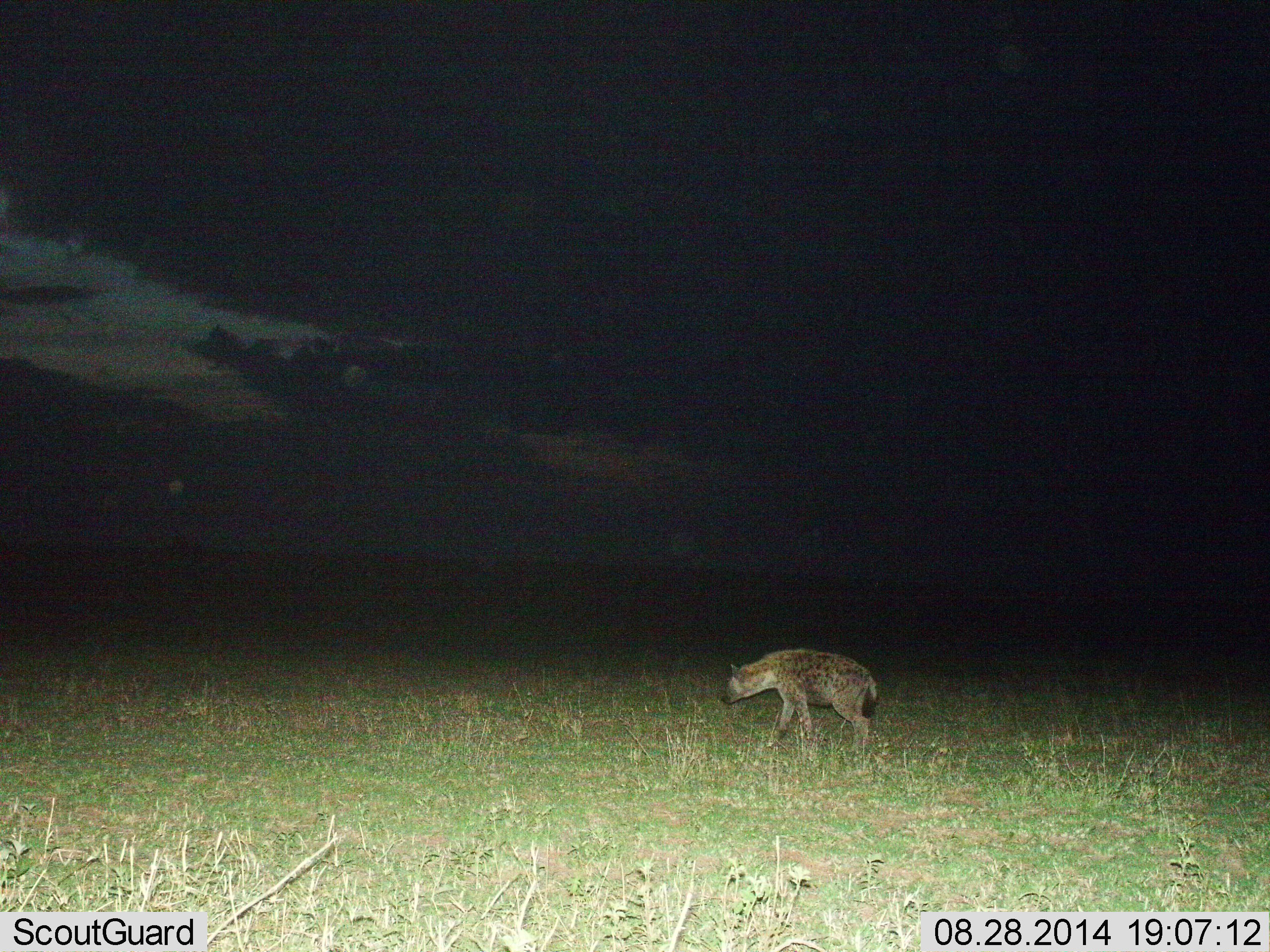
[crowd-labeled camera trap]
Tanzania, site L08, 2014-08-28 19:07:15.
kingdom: Animalia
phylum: Chordata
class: Mammalia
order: Carnivora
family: Hyaenidae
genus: Crocuta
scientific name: Crocuta crocuta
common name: spotted hyena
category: hyenaspotted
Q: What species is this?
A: Hyenaspotted (spotted hyena) (Crocuta crocuta).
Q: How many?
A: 1.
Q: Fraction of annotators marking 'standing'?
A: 30%.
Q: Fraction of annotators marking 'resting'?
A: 0%.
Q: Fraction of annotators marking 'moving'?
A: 90%.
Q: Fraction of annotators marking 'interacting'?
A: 0%.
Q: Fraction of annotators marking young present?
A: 0%.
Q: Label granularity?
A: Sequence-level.